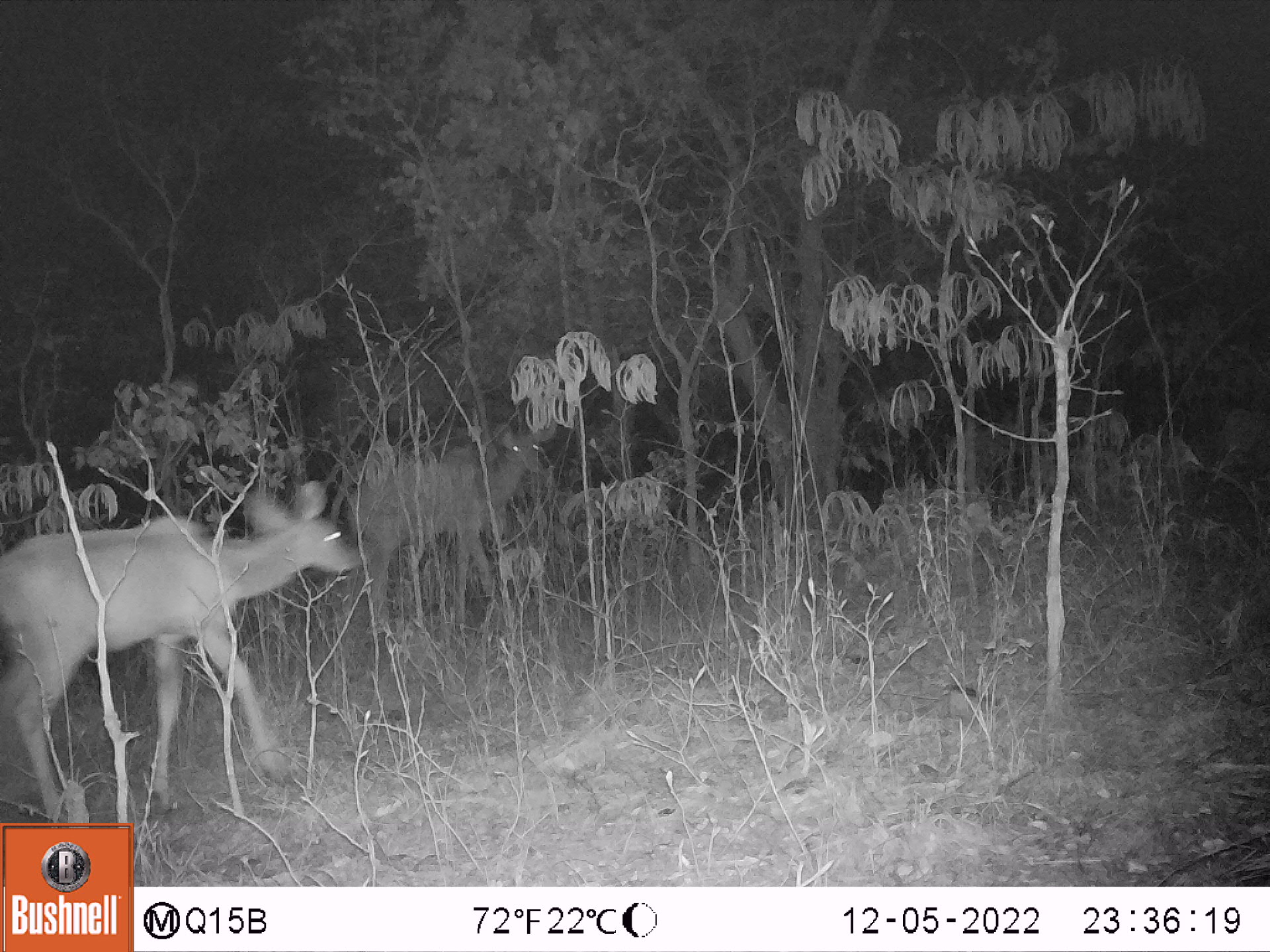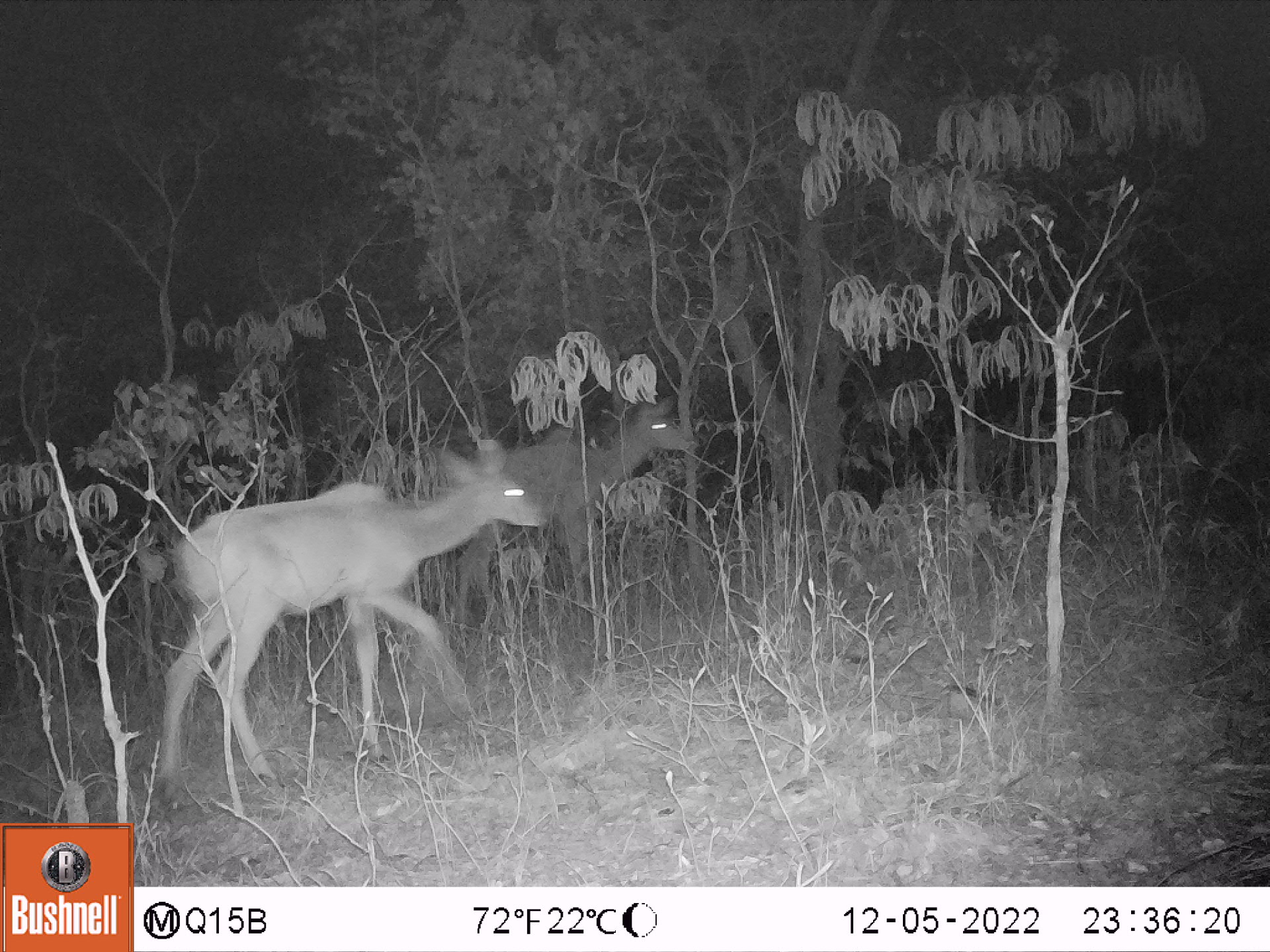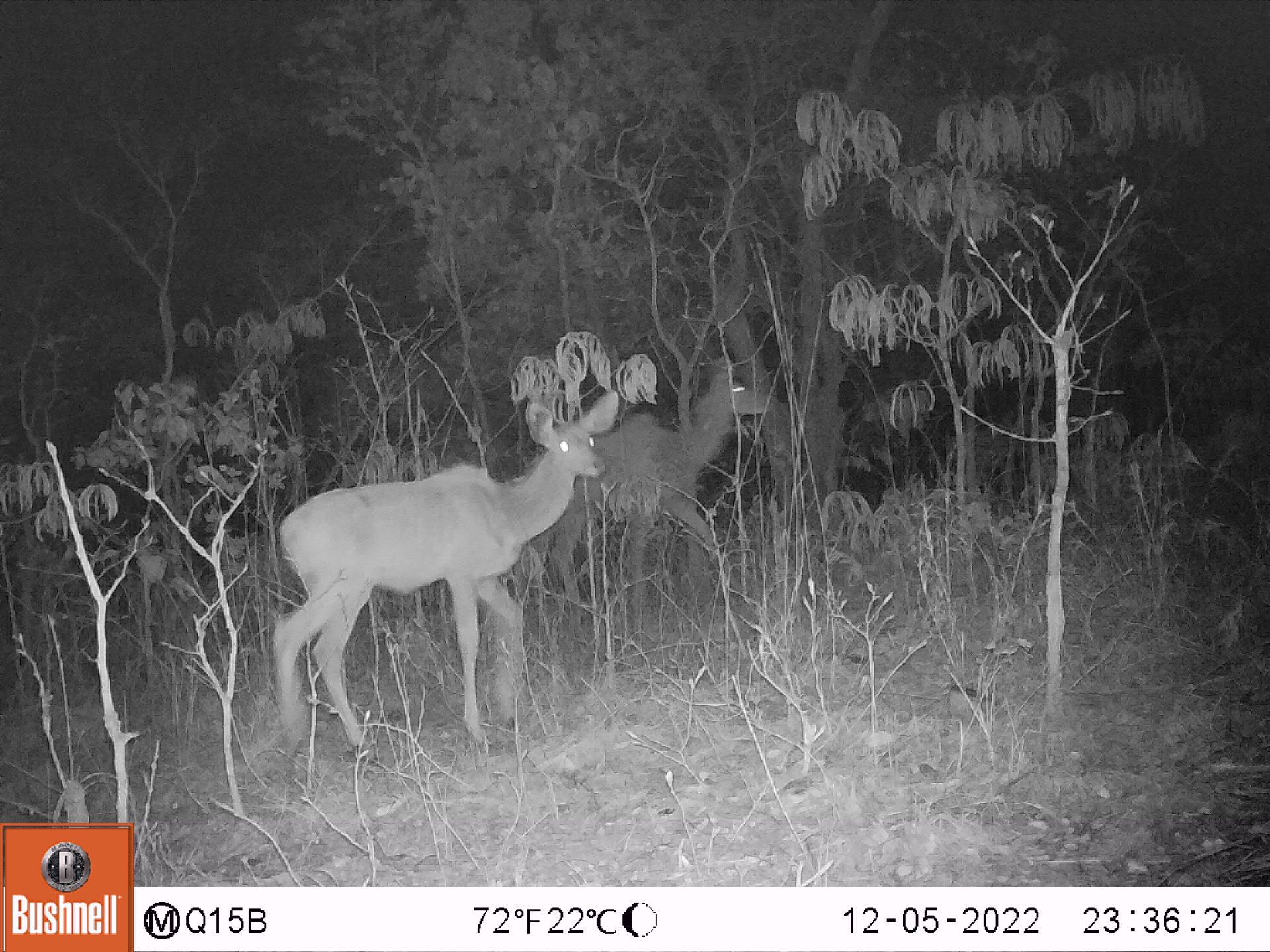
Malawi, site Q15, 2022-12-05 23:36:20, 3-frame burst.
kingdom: Animalia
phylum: Chordata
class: Mammalia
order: Artiodactyla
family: Bovidae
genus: Tragelaphus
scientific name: Tragelaphus strepsiceros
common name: greater kudu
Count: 2.